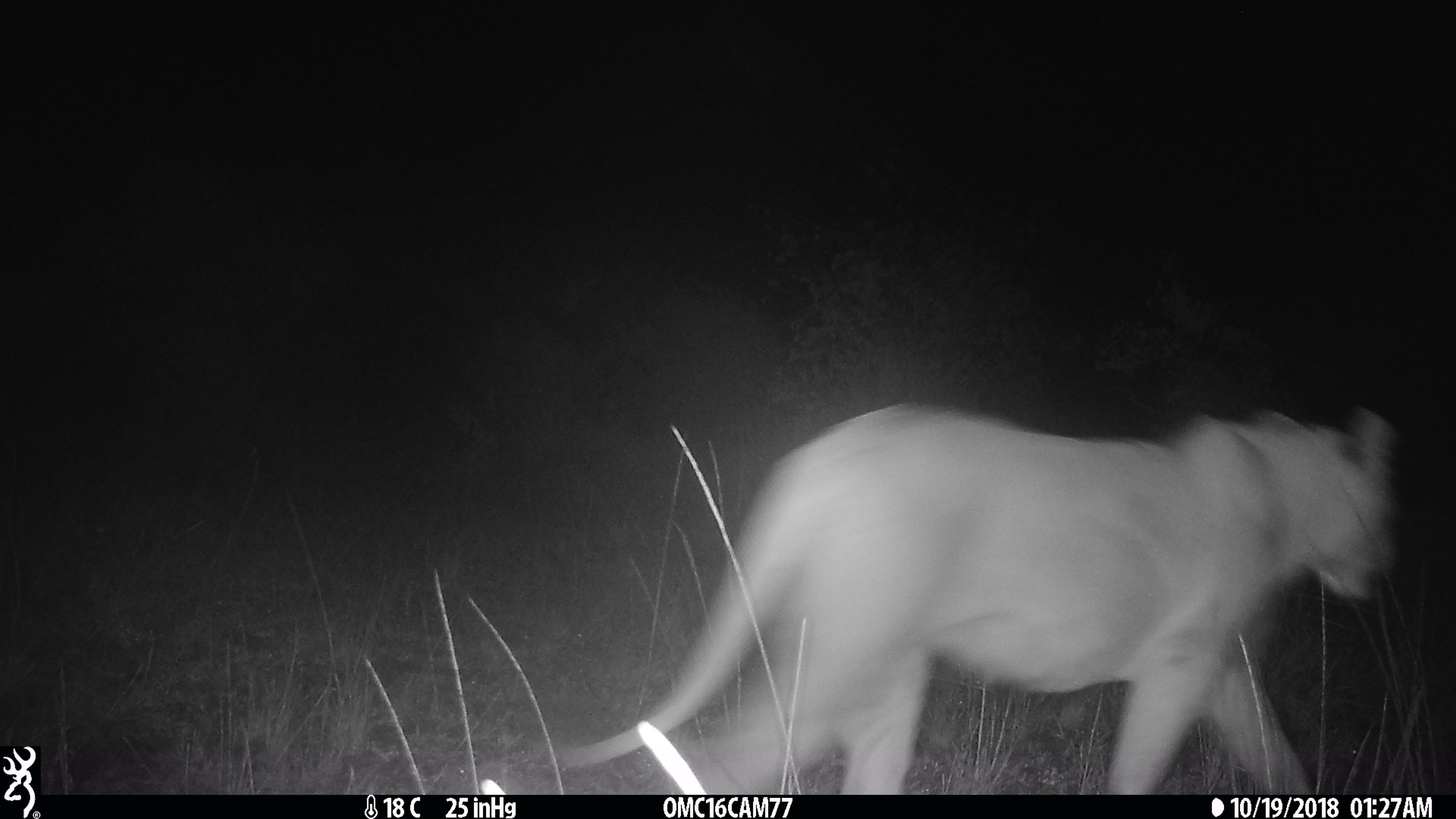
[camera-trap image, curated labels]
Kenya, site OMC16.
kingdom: Animalia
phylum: Chordata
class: Mammalia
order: Carnivora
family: Felidae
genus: Panthera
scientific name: Panthera leo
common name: lion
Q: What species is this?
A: Lion (Panthera leo).